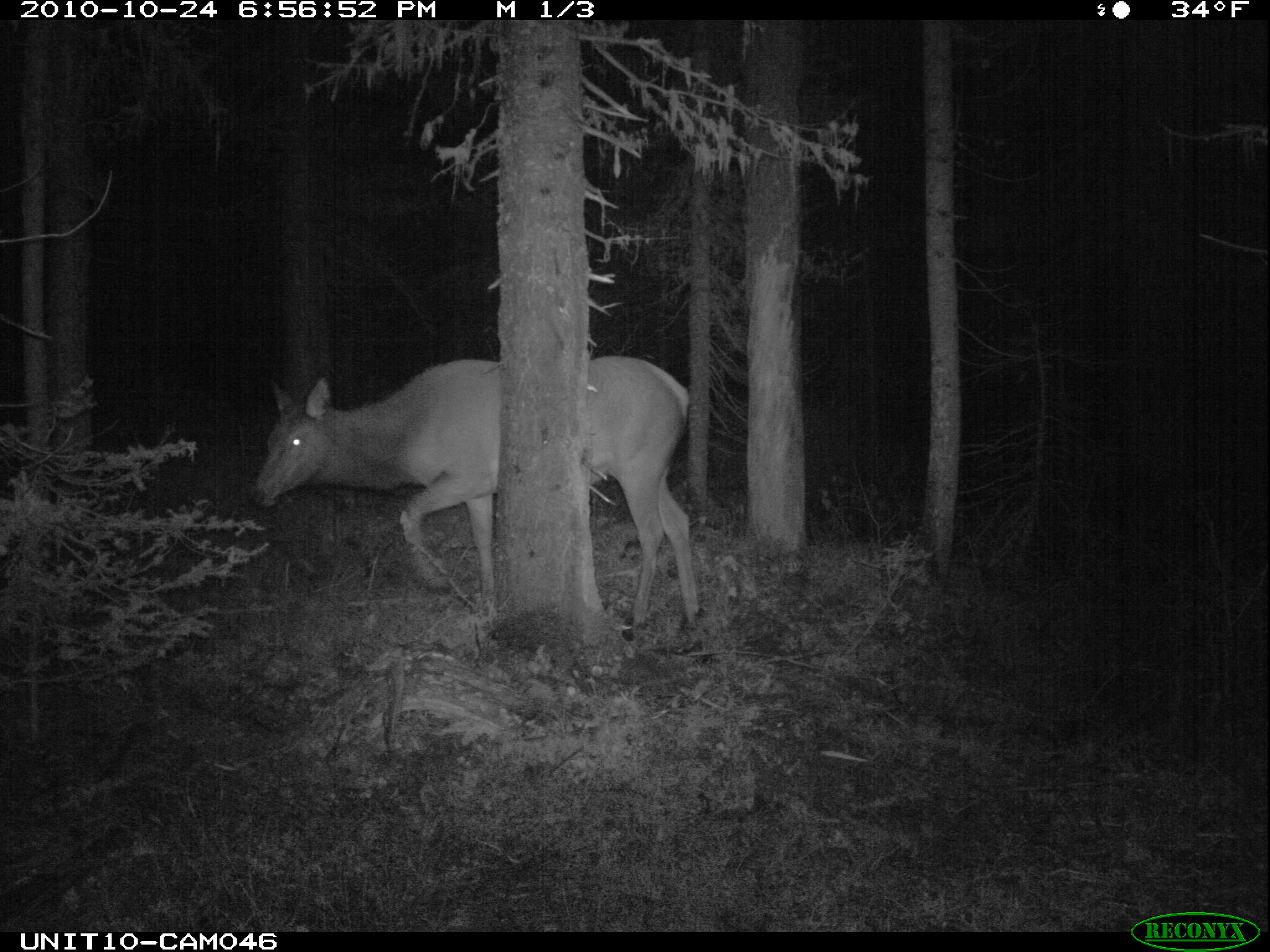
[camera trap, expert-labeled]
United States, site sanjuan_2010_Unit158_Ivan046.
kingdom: Animalia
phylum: Chordata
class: Mammalia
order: Artiodactyla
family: Cervidae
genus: Cervus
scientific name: Cervus elaphus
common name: red deer